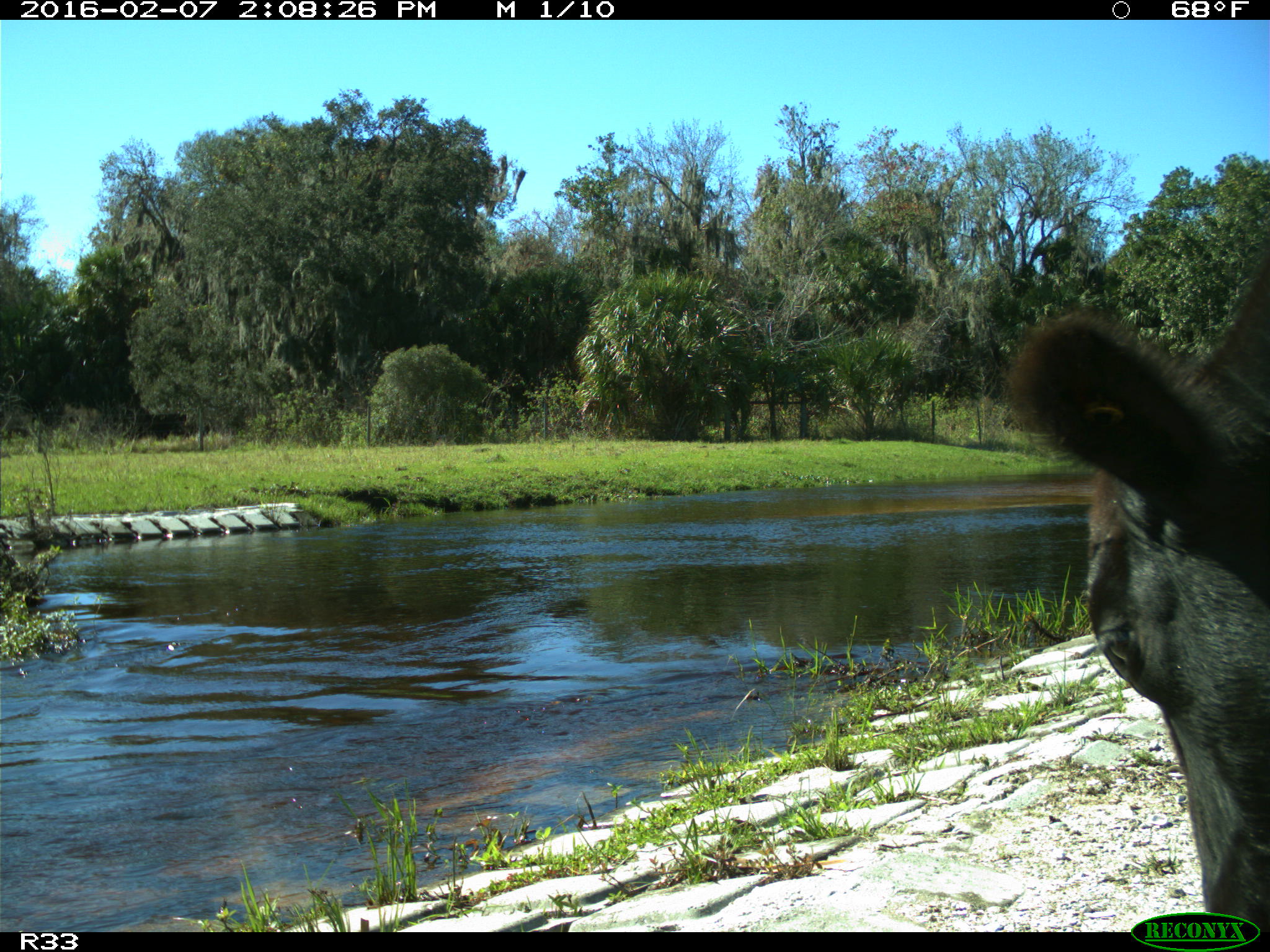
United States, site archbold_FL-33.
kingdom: Animalia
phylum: Chordata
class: Mammalia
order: Artiodactyla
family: Bovidae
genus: Bos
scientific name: Bos taurus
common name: domestic cow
Bos taurus (domestic cow).